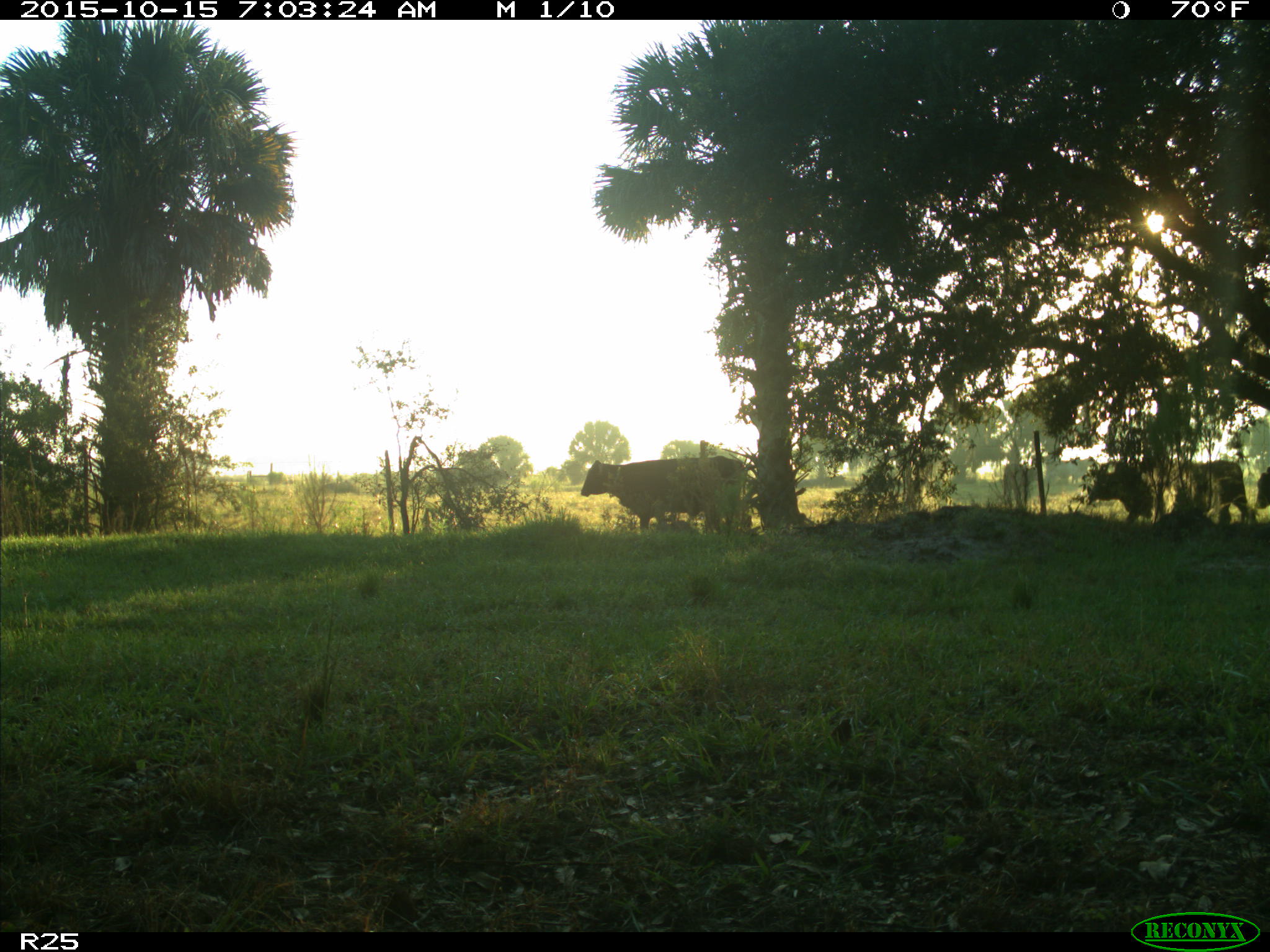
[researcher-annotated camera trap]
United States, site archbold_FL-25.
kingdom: Animalia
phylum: Chordata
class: Mammalia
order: Artiodactyla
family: Bovidae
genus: Bos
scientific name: Bos taurus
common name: domestic cow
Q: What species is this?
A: Bos taurus (domestic cow).